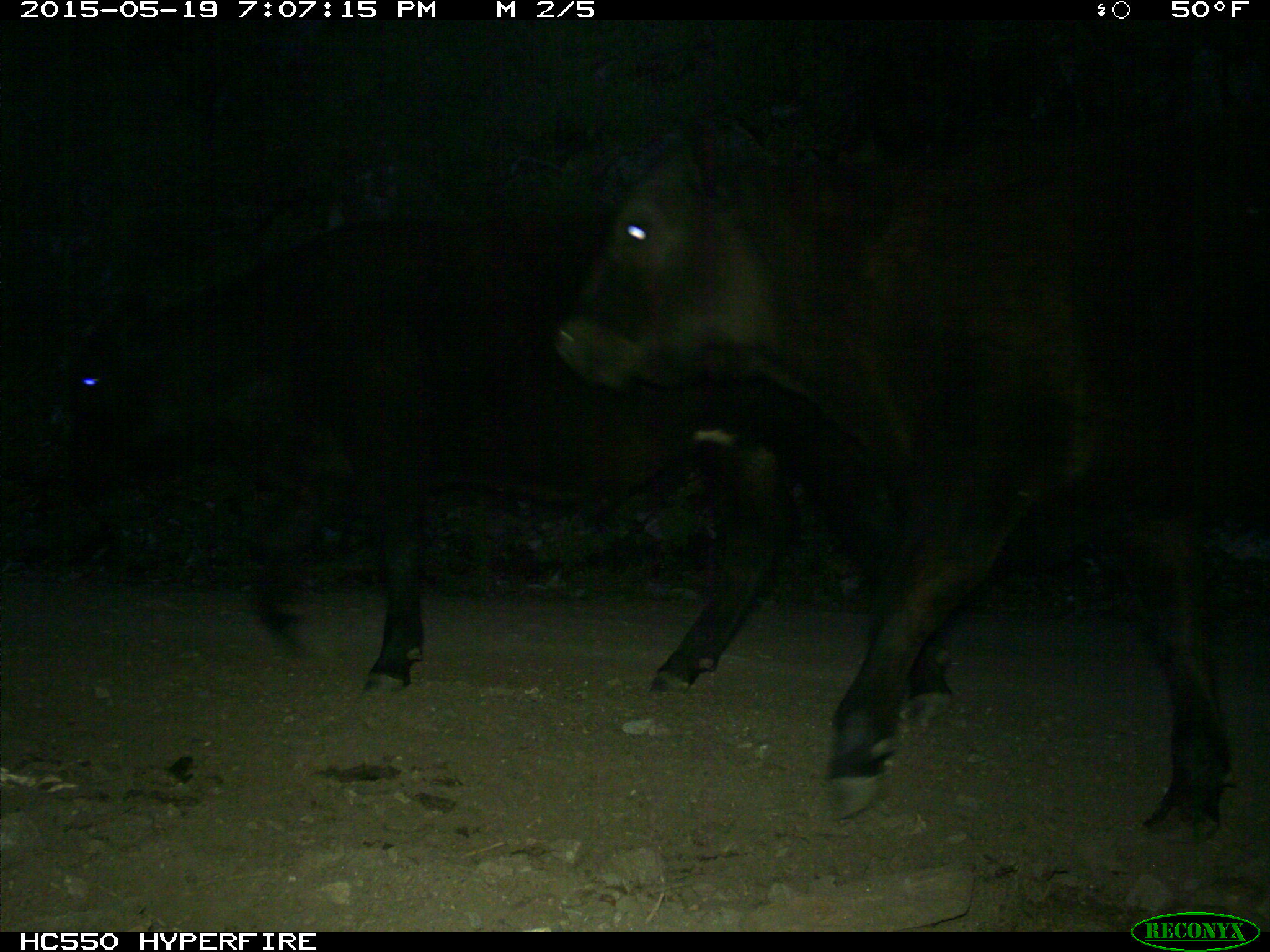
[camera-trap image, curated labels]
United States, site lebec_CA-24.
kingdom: Animalia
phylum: Chordata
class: Mammalia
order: Artiodactyla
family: Bovidae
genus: Bos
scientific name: Bos taurus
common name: domestic cow